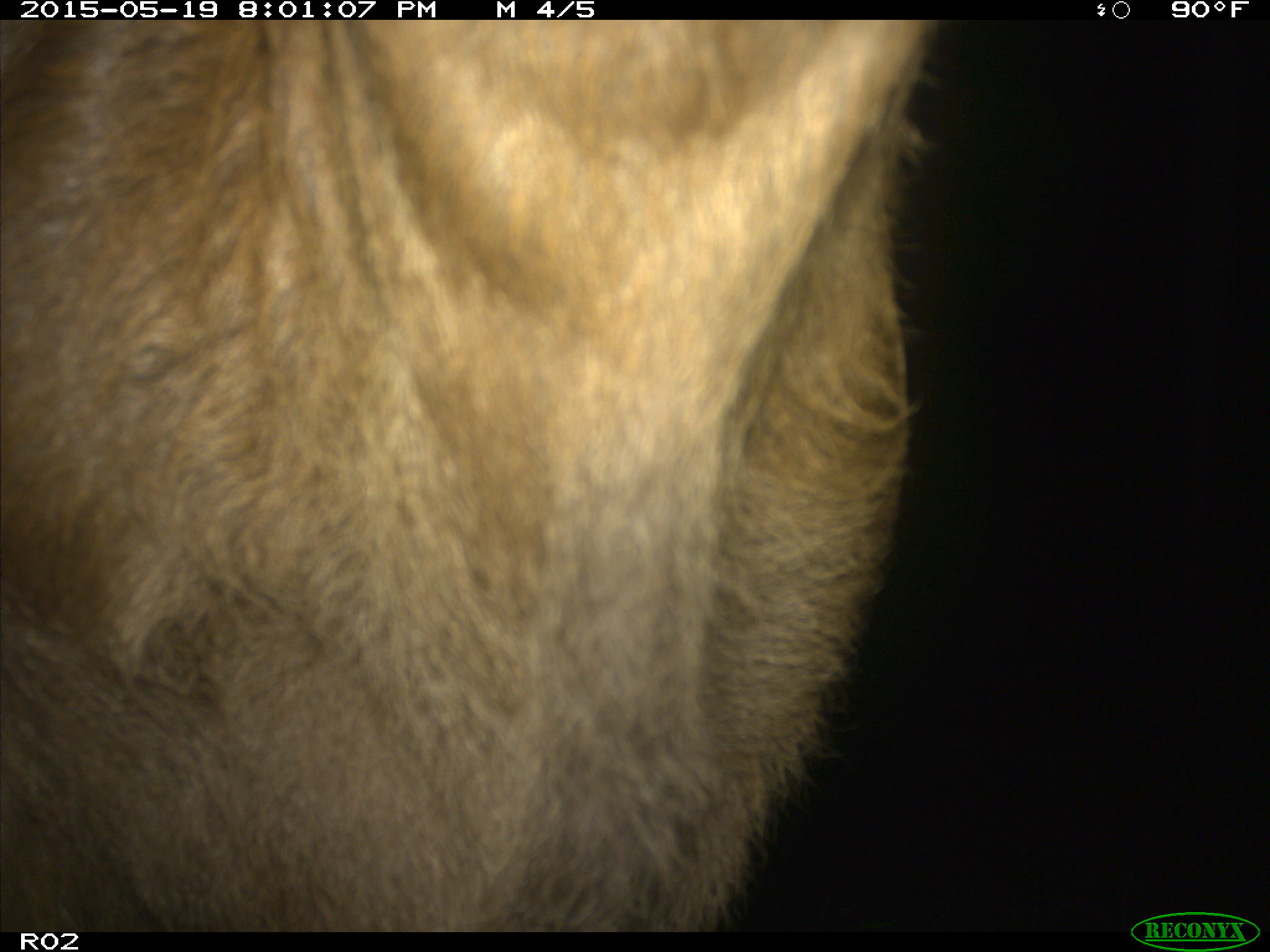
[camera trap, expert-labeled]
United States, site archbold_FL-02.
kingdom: Animalia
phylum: Chordata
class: Mammalia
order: Artiodactyla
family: Bovidae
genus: Bos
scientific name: Bos taurus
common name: domestic cow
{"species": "Bos taurus (domestic cow)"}